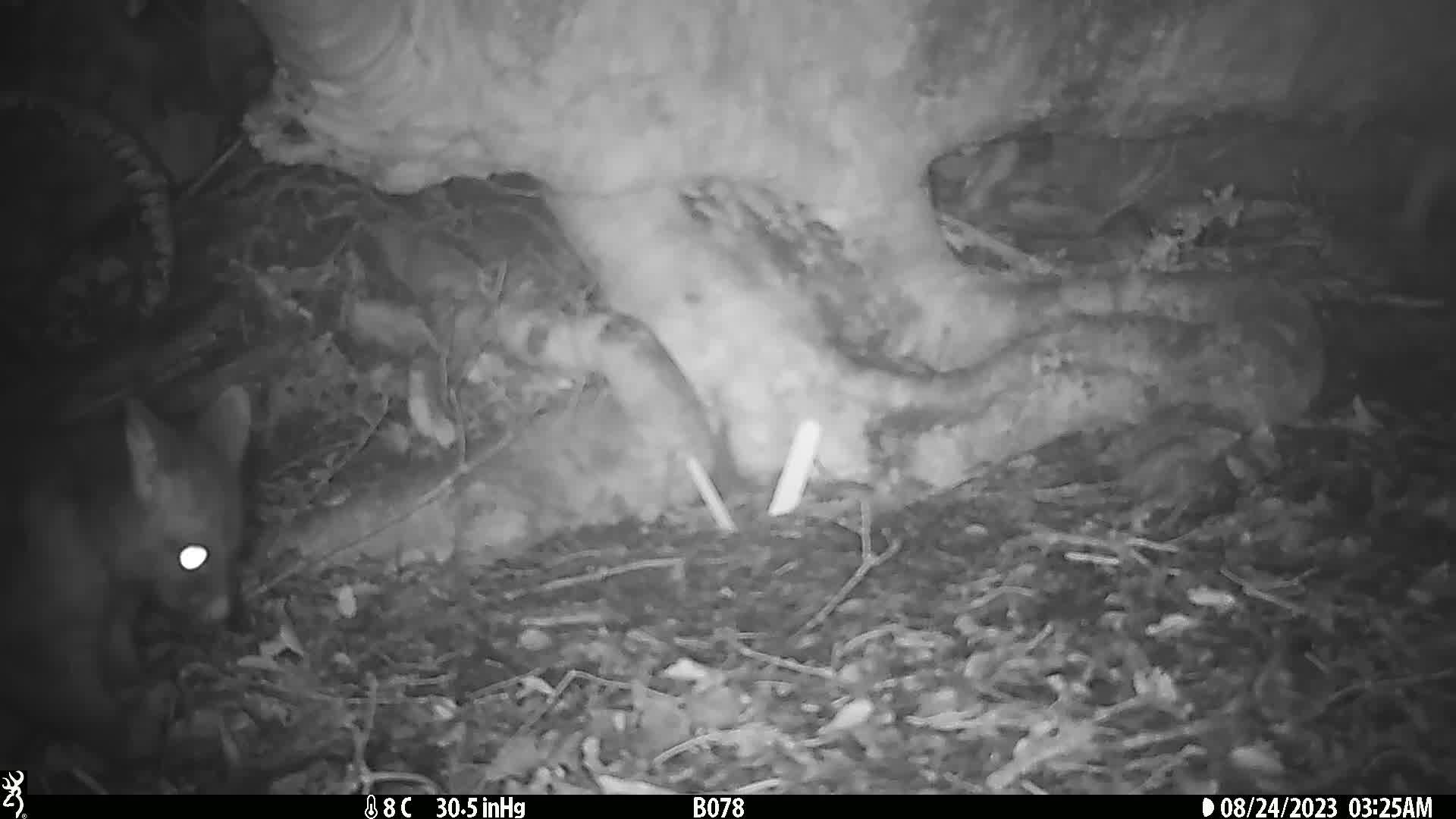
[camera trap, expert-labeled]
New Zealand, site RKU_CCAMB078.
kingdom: Animalia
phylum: Chordata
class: Mammalia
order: Diprotodontia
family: Phalangeridae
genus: Trichosurus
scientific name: Trichosurus vulpecula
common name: common brushtail possum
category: possum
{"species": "possum (common brushtail possum) (Trichosurus vulpecula)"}